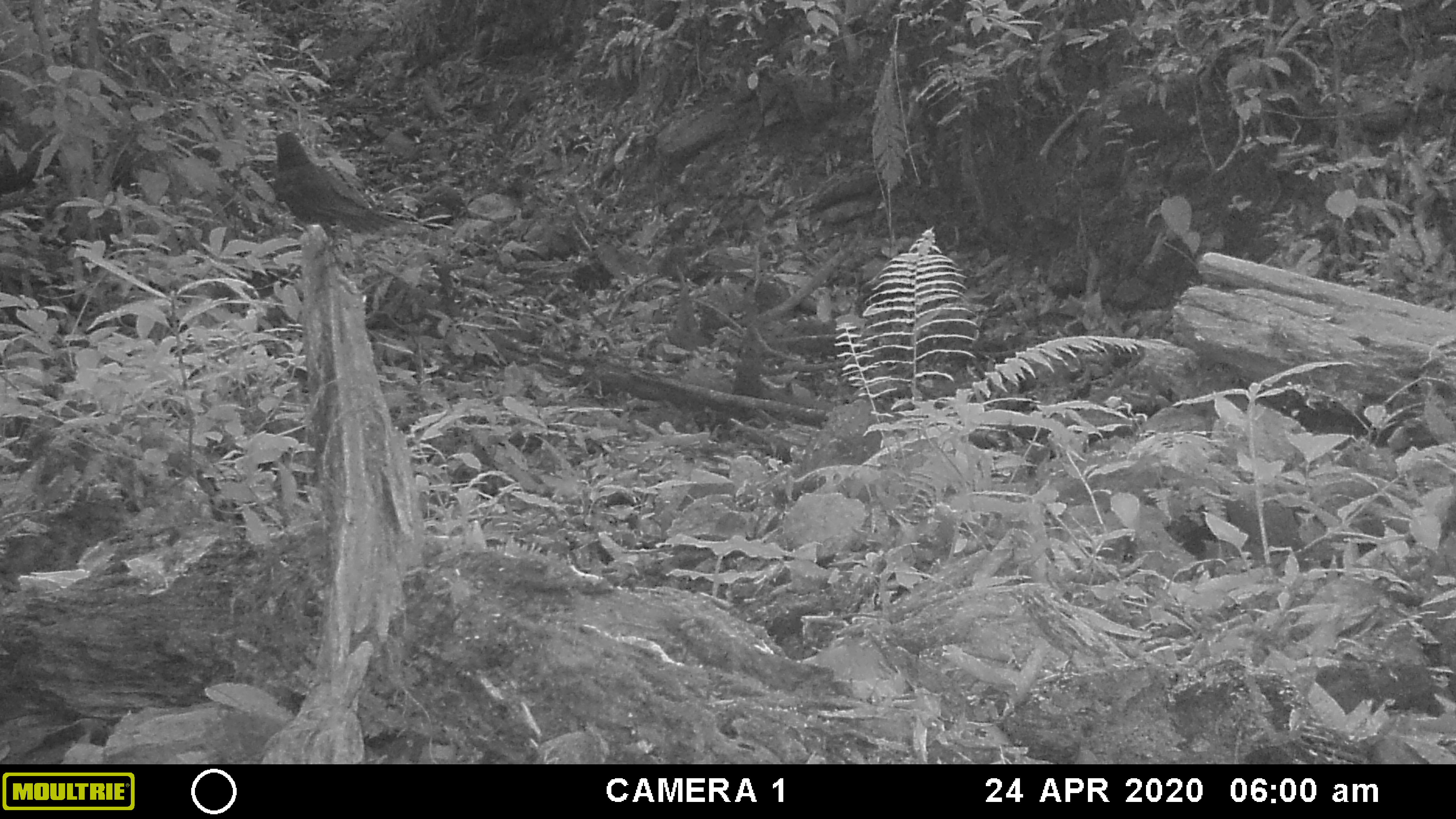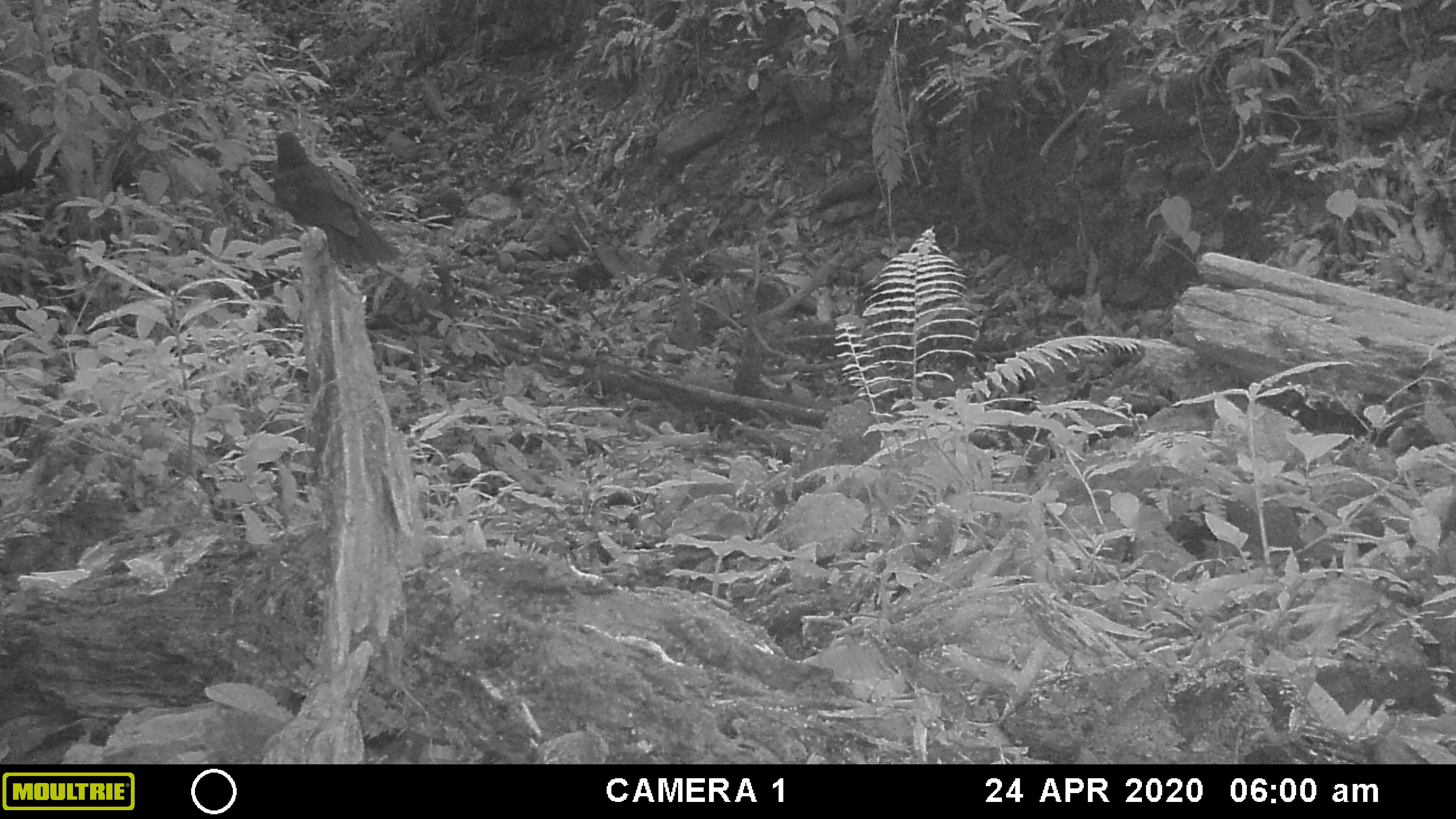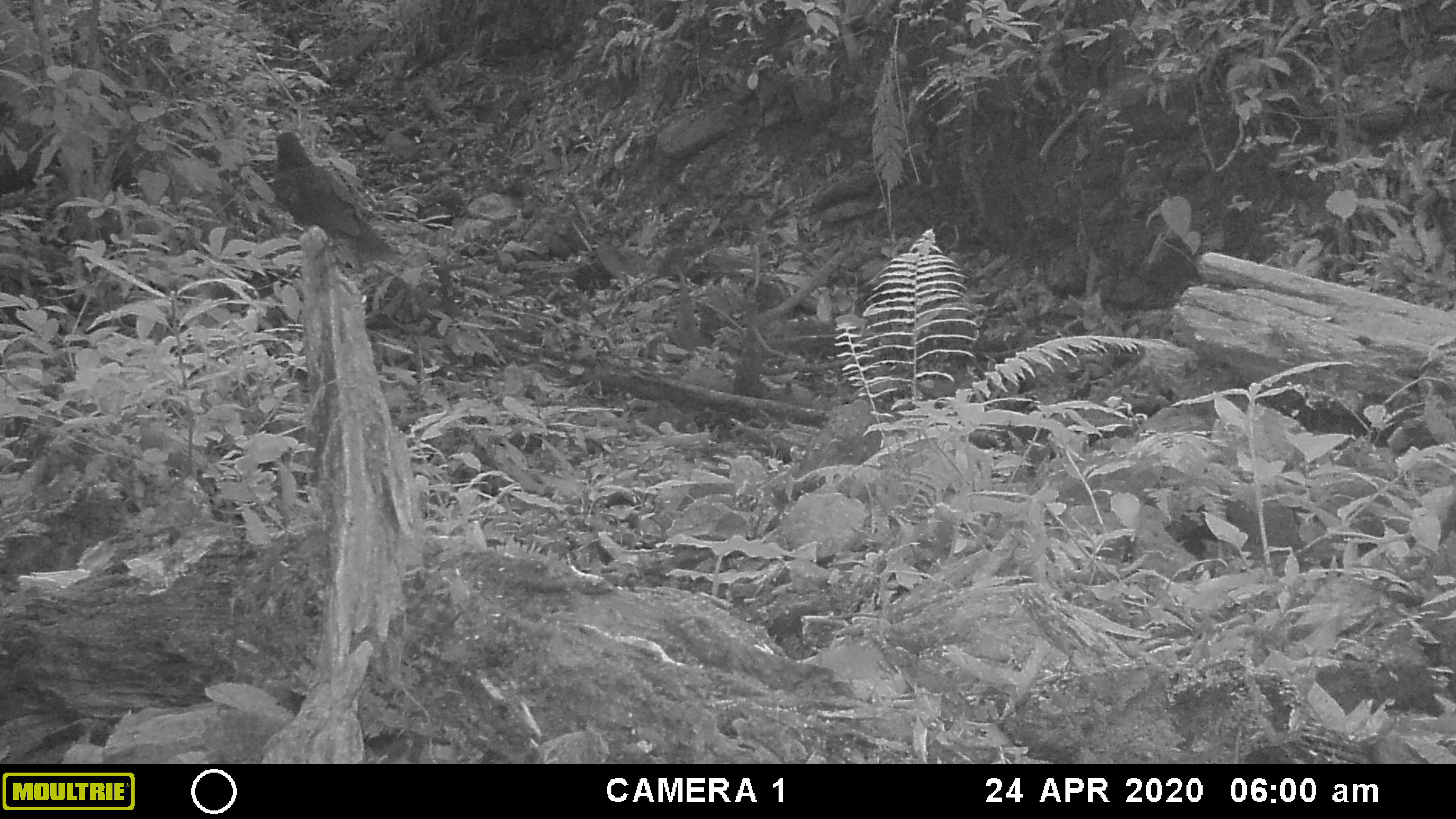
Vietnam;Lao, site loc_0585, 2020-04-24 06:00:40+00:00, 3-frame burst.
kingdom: Animalia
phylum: Chordata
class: Aves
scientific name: Aves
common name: bird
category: unidentified bird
Unidentified bird (bird) (Aves). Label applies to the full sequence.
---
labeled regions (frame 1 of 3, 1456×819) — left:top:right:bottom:
unidentified bird: 272:129:419:237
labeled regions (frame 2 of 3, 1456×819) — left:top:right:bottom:
unidentified bird: 269:129:407:273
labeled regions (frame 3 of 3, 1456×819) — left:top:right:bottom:
unidentified bird: 270:128:403:270